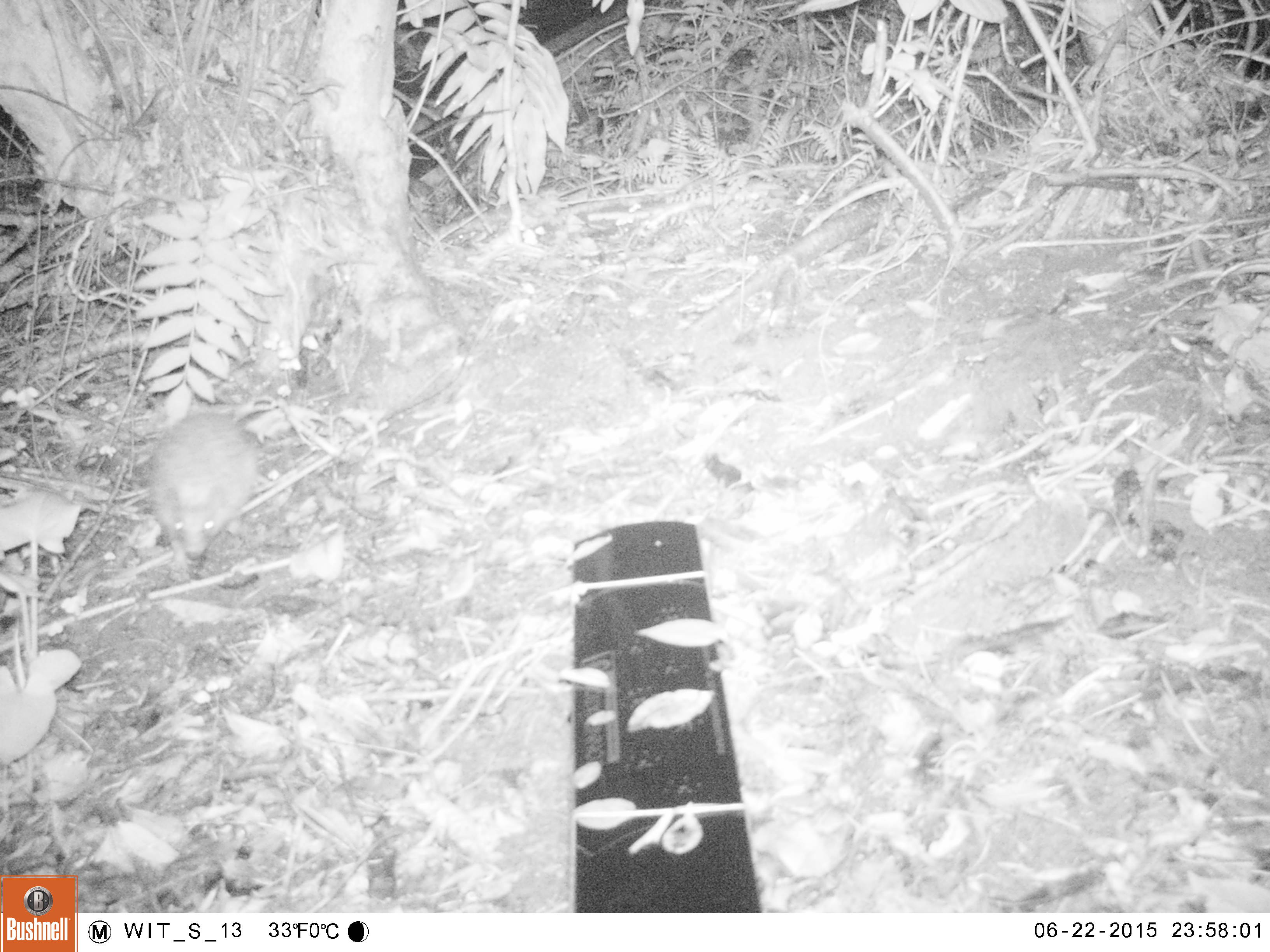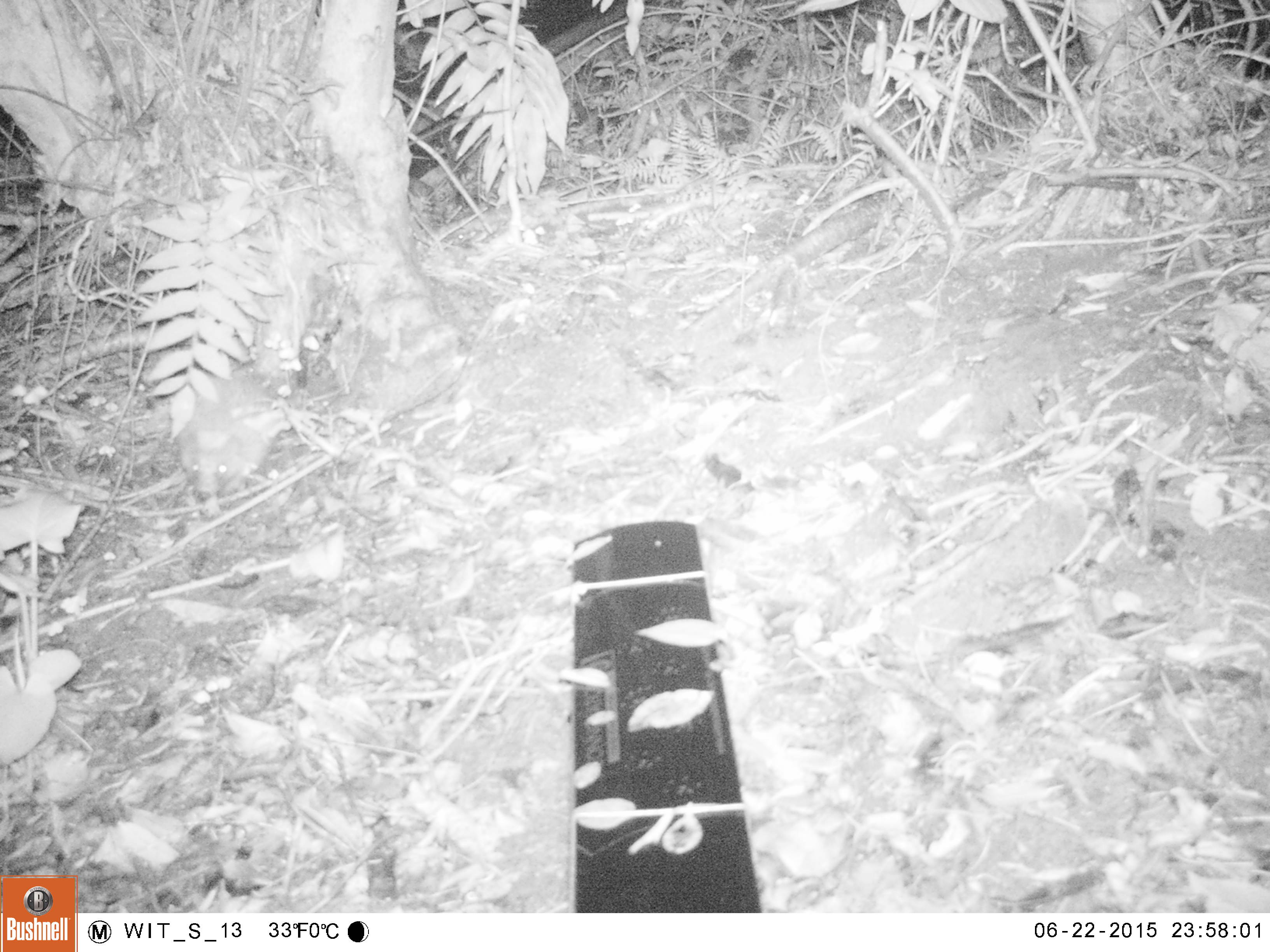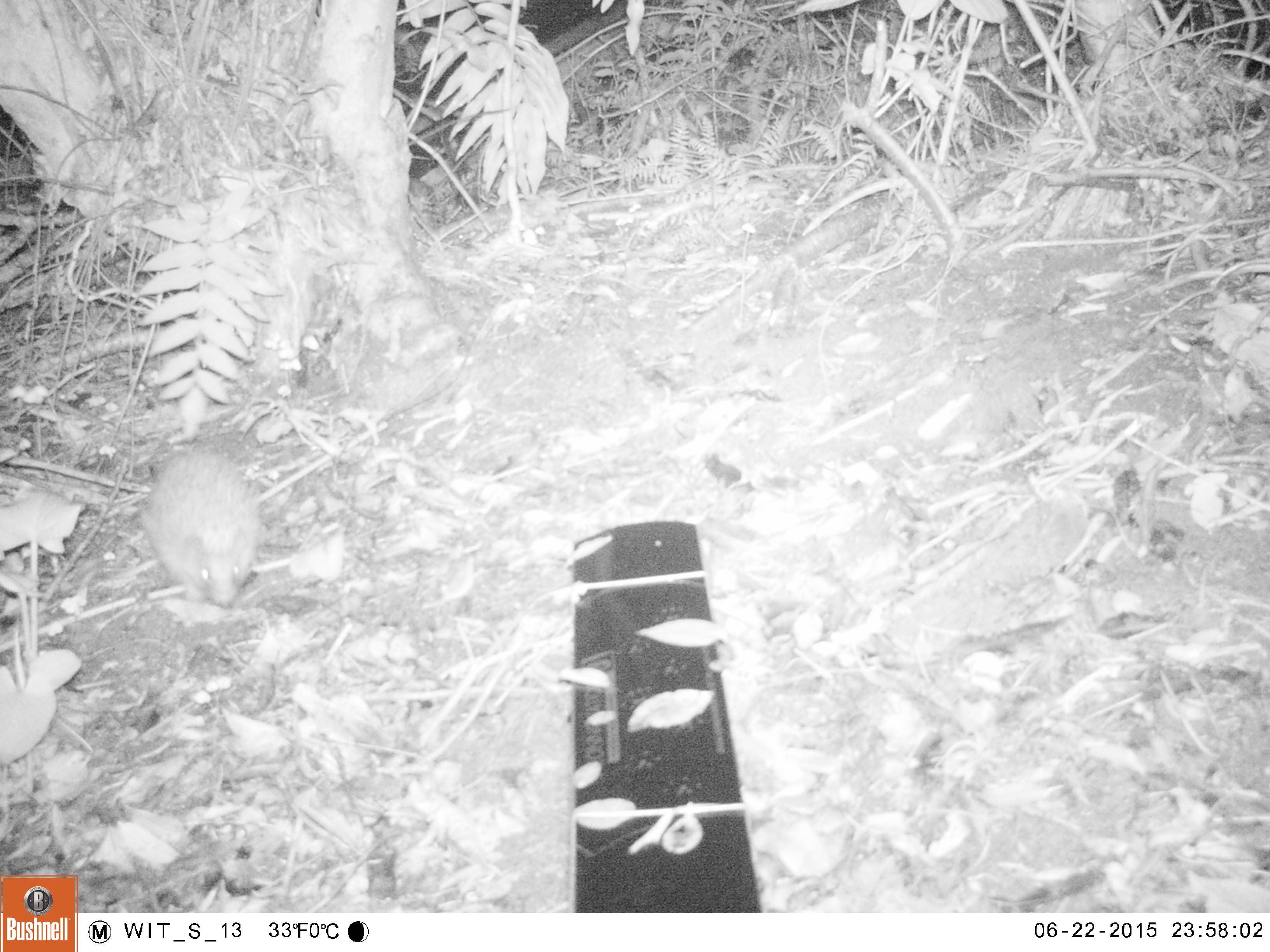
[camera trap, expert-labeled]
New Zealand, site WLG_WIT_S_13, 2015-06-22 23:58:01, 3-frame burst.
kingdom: Animalia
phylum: Chordata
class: Mammalia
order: Eulipotyphla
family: Erinaceidae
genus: Erinaceus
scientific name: Erinaceus europaeus europaeus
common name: european hedgehog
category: hedgehog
Hedgehog (european hedgehog) (Erinaceus europaeus europaeus).